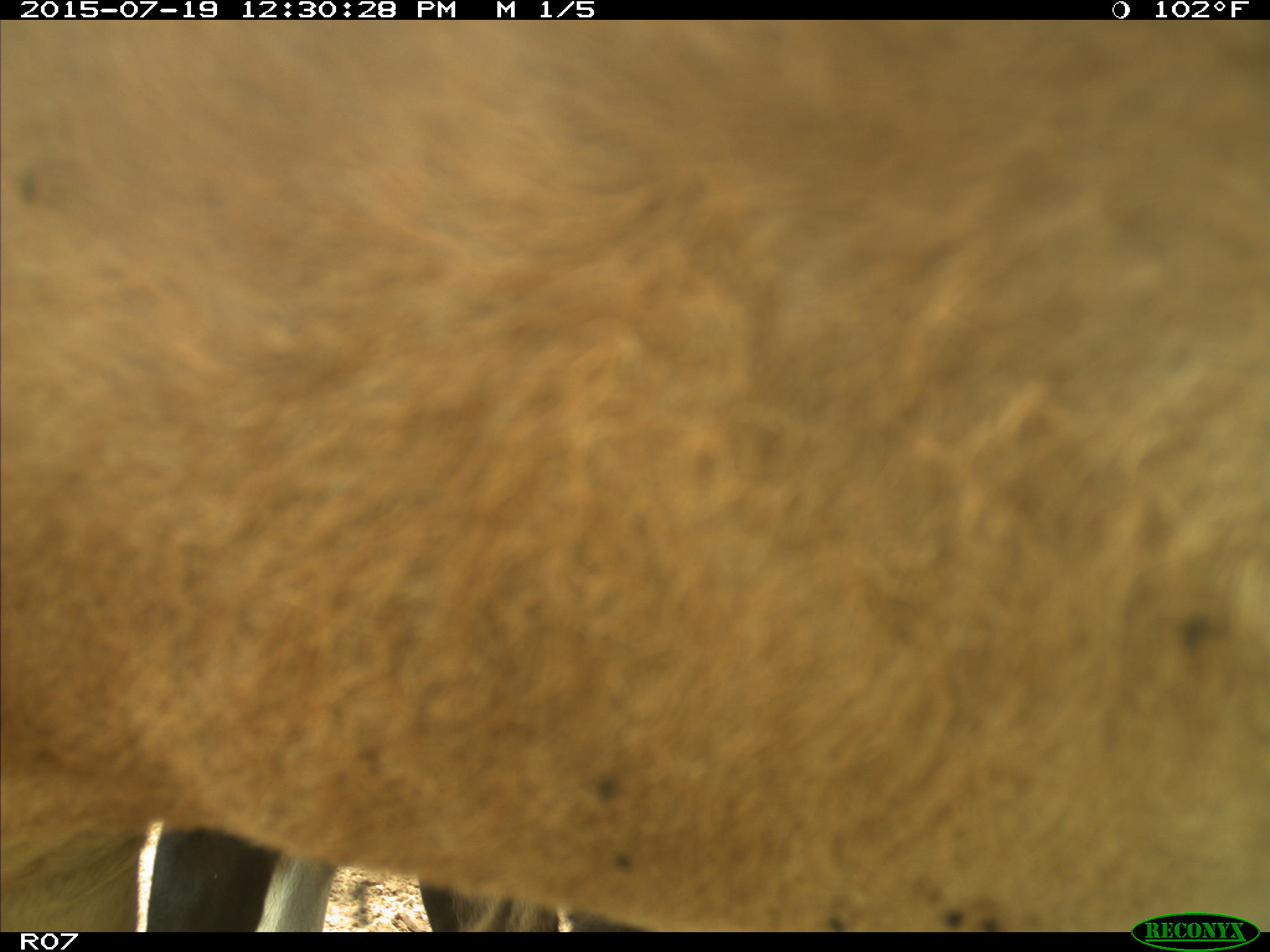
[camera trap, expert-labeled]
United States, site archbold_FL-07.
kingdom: Animalia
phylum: Chordata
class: Mammalia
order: Artiodactyla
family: Bovidae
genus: Bos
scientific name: Bos taurus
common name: domestic cow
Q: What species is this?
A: Bos taurus (domestic cow).